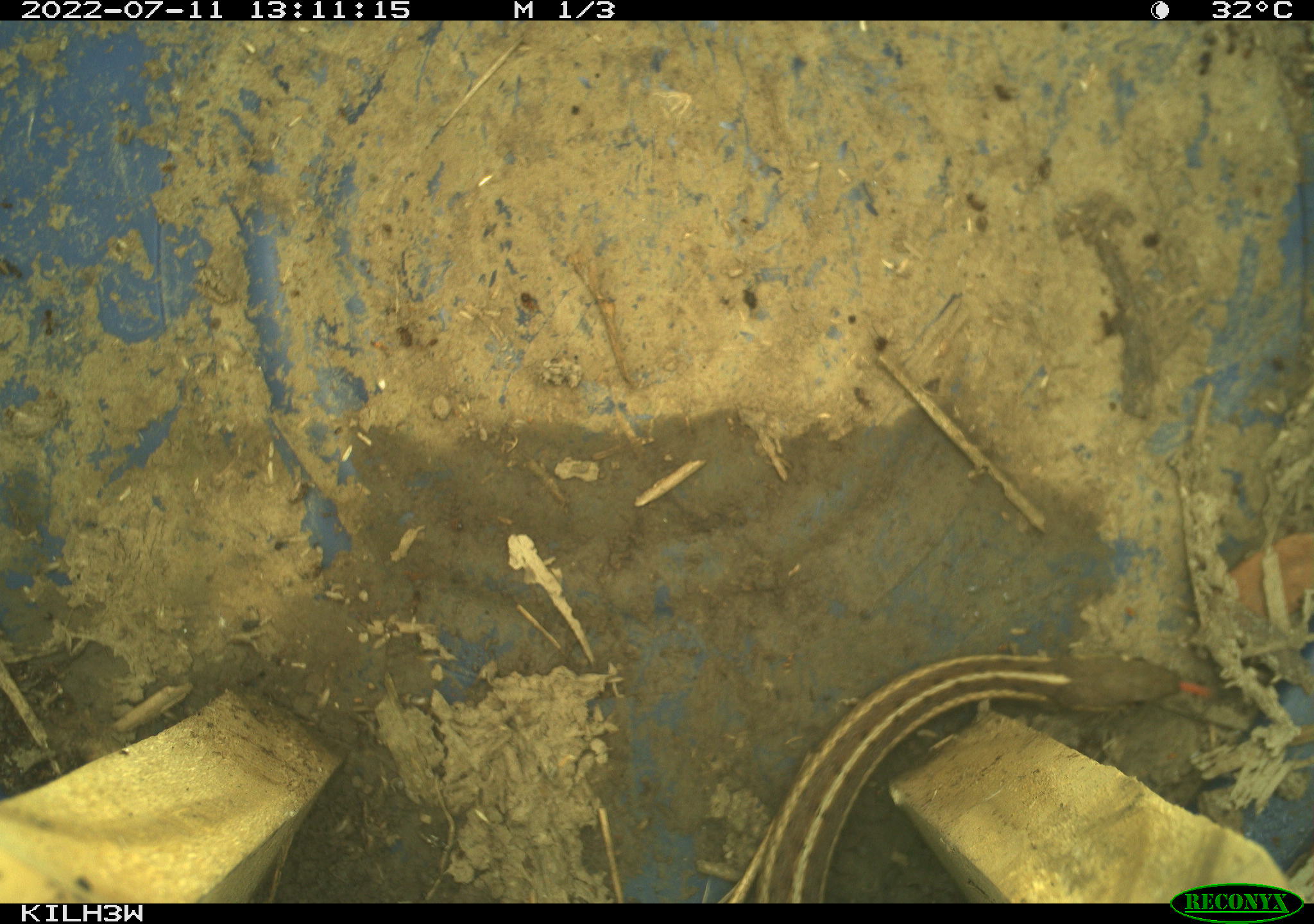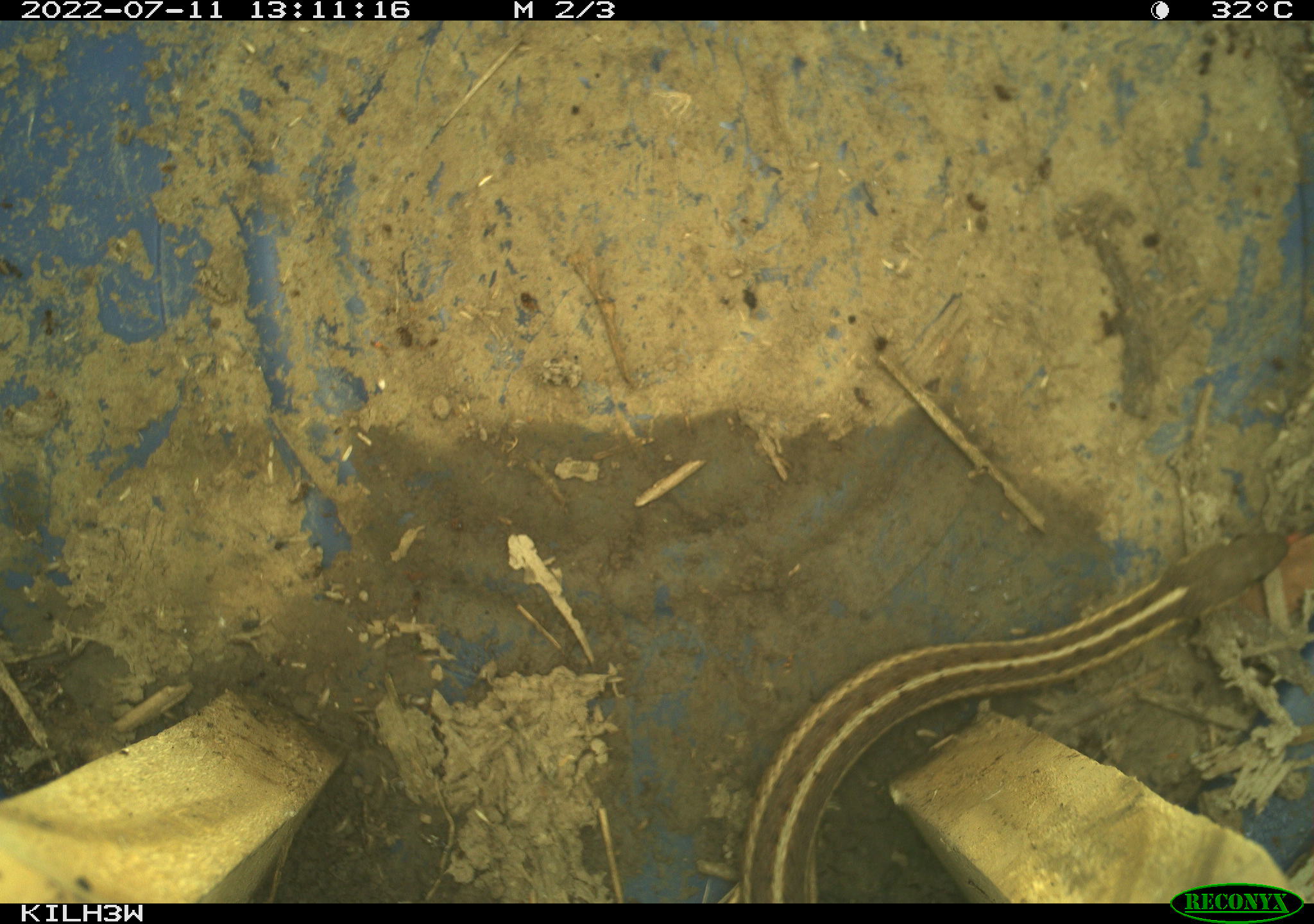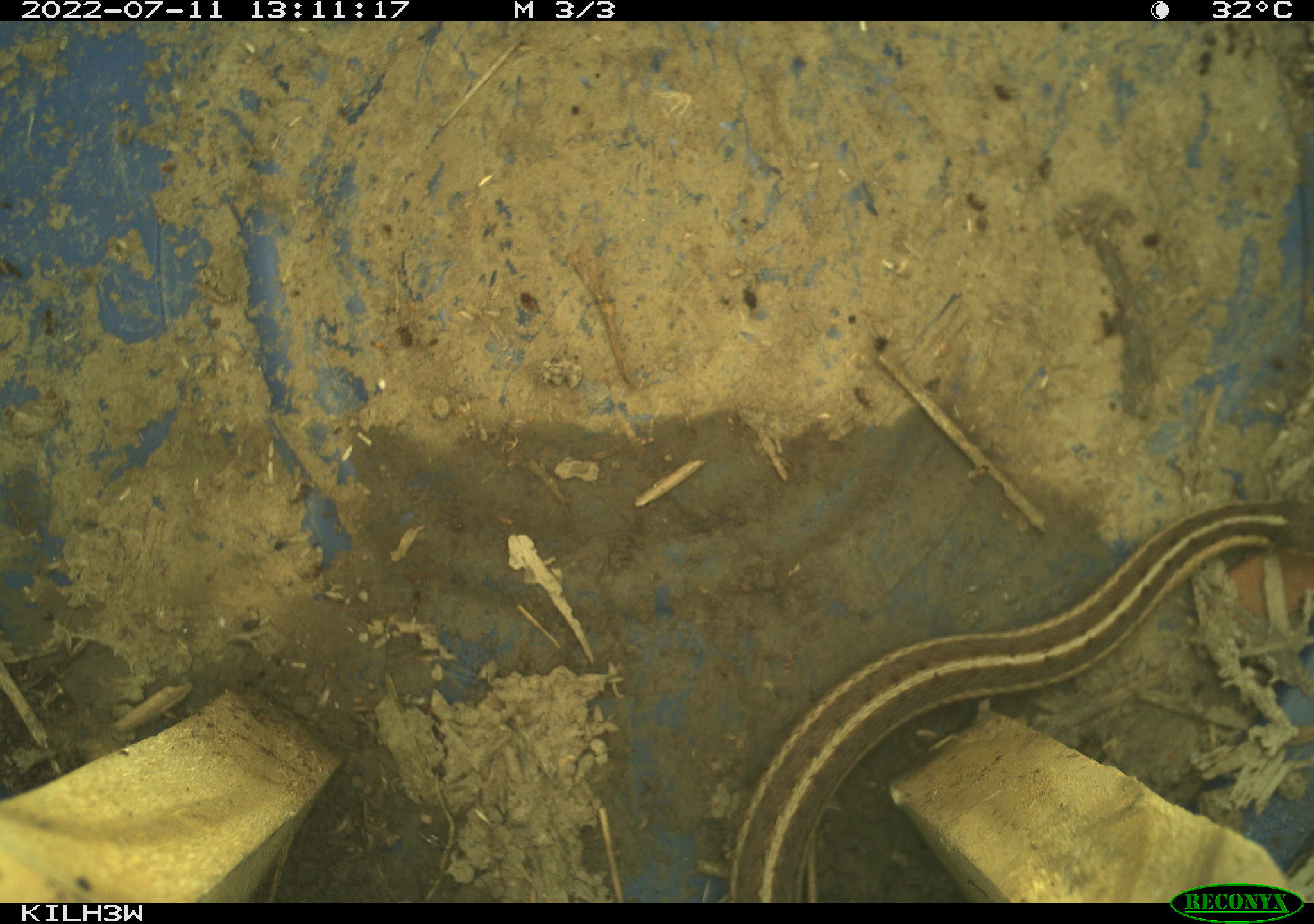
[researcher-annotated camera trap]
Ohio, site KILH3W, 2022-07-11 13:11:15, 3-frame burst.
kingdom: Animalia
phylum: Chordata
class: Reptilia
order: Squamata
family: Colubridae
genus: Thamnophis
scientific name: Thamnophis sirtalis sirtalis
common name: eastern gartersnake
Eastern gartersnake (Thamnophis sirtalis sirtalis).